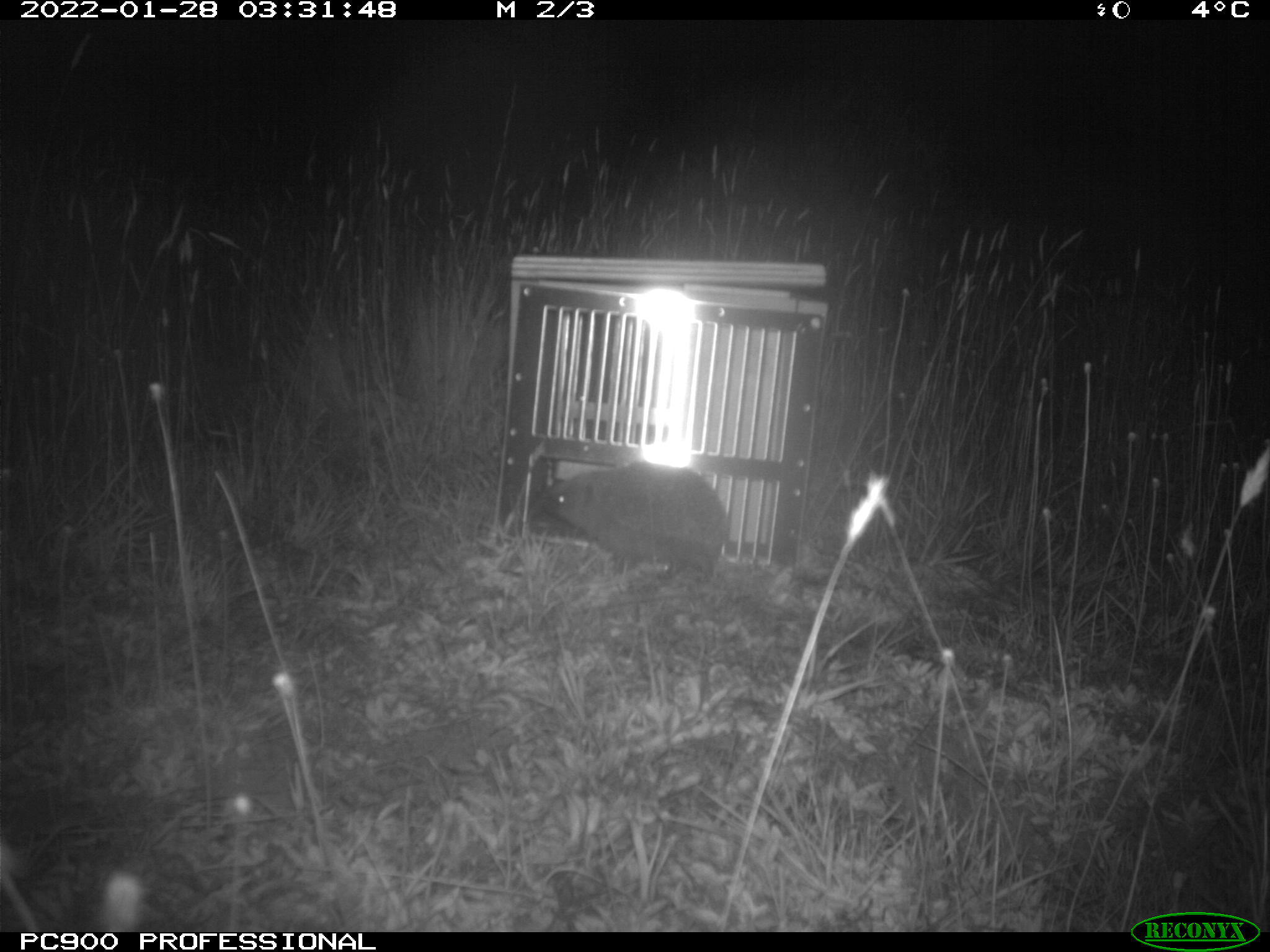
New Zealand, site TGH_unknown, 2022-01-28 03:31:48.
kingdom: Animalia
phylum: Chordata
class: Mammalia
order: Eulipotyphla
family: Erinaceidae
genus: Erinaceus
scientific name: Erinaceus europaeus europaeus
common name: european hedgehog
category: hedgehog